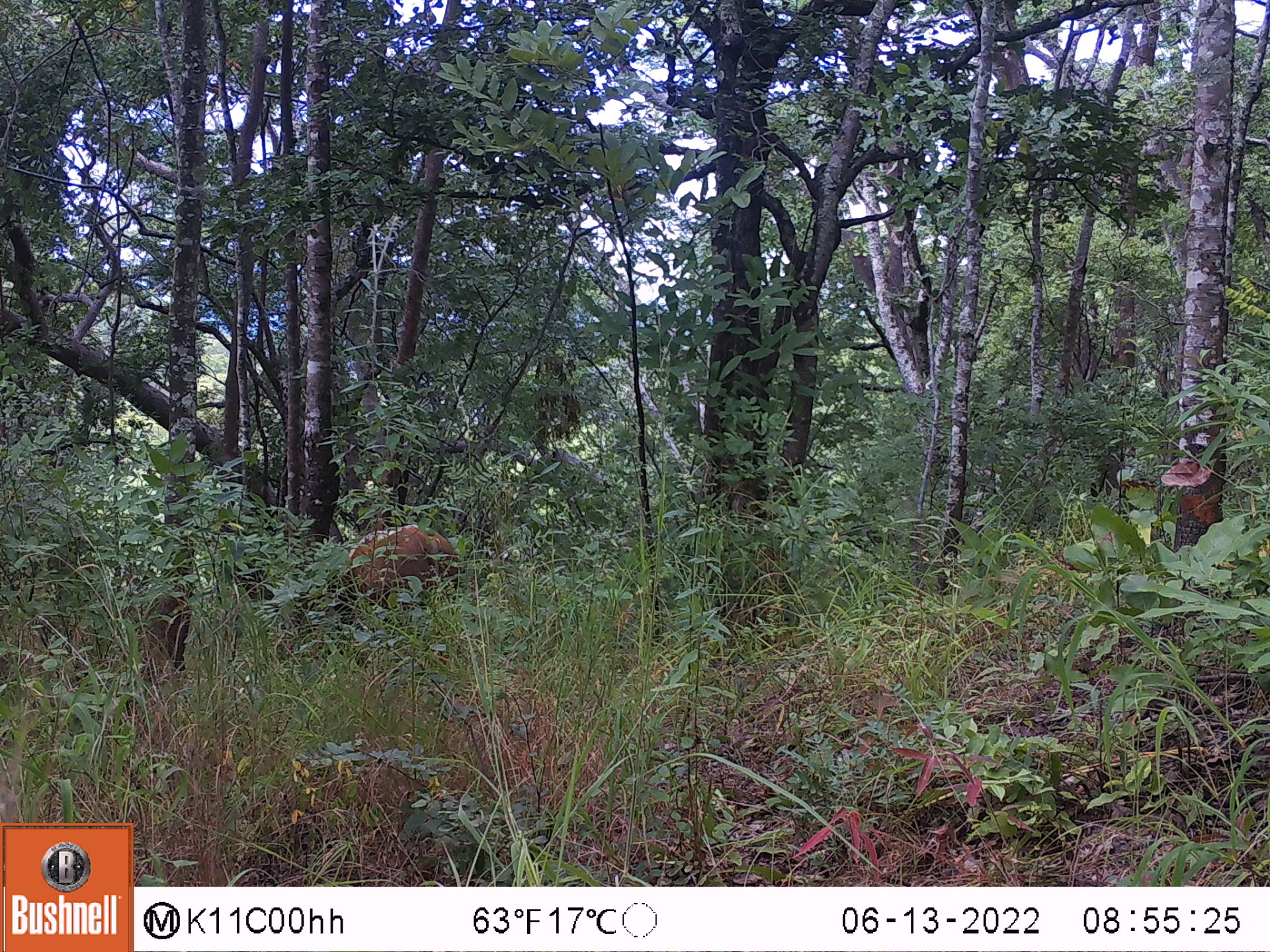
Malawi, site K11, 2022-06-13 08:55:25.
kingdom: Animalia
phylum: Chordata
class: Mammalia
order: Artiodactyla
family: Suidae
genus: Potamochoerus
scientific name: Potamochoerus larvatus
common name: bushpig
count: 1